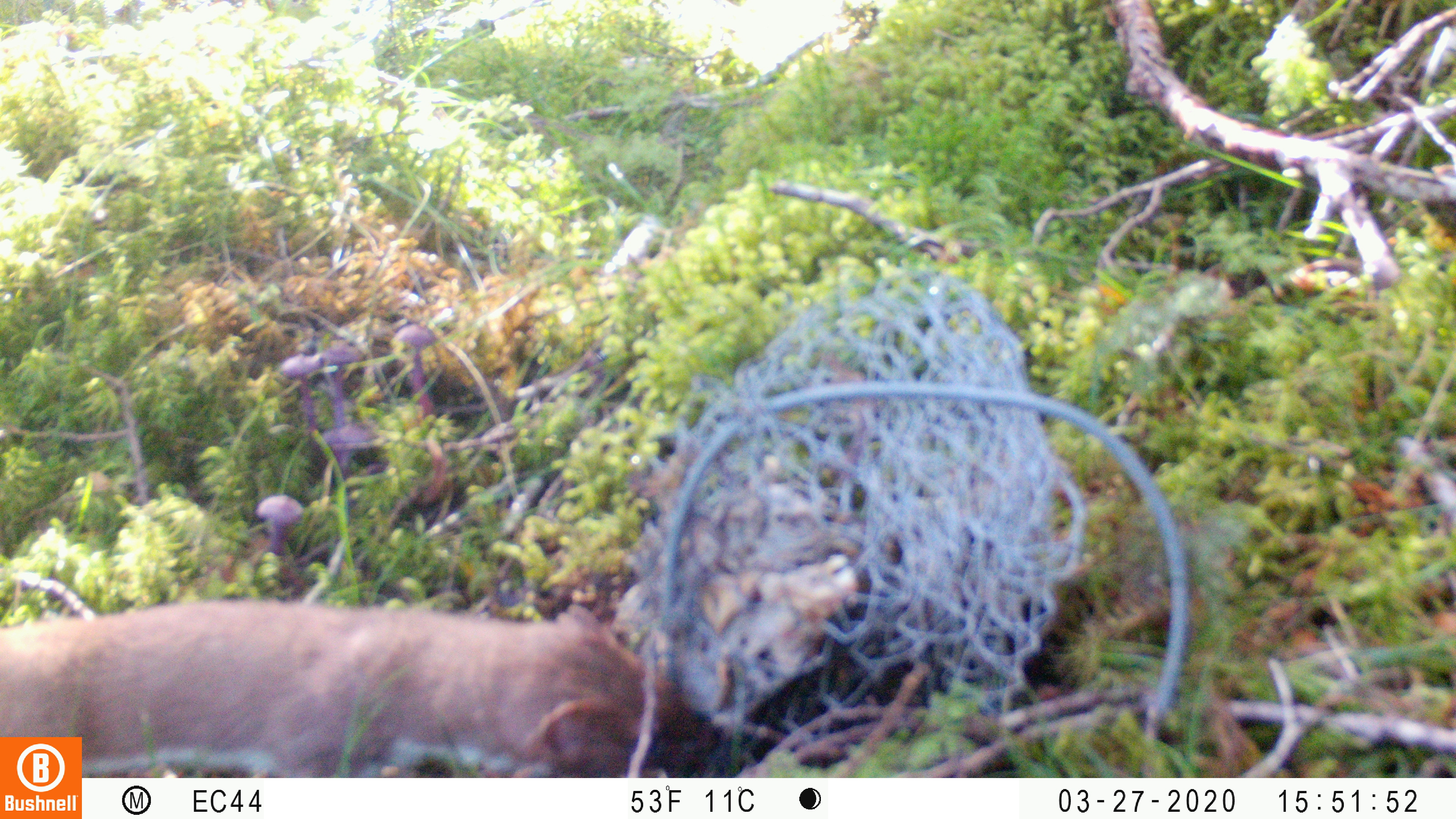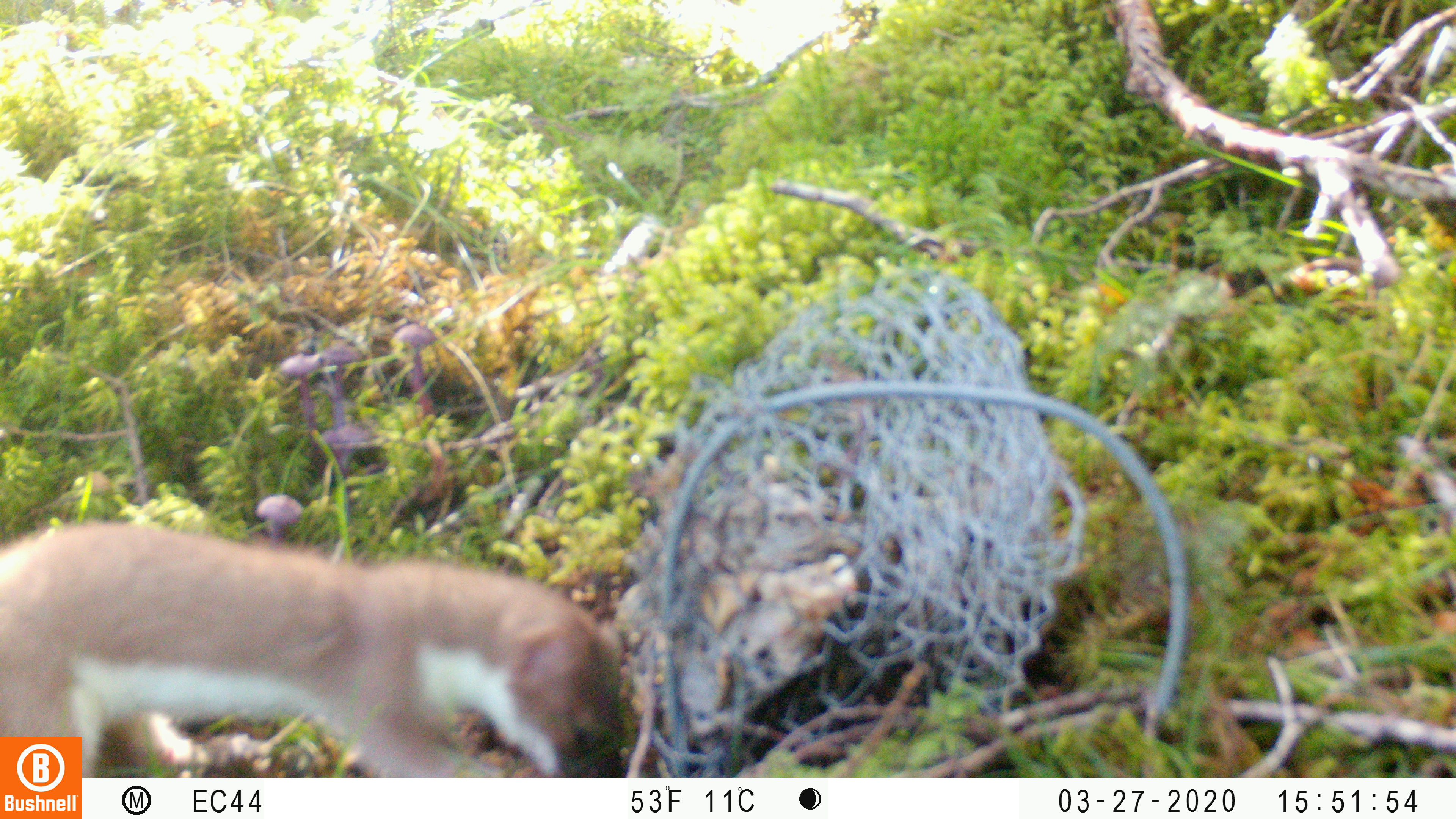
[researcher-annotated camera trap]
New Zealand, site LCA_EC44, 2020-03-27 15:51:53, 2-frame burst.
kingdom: Animalia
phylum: Chordata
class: Mammalia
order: Carnivora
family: Mustelidae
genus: Mustela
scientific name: Mustela erminea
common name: stoat